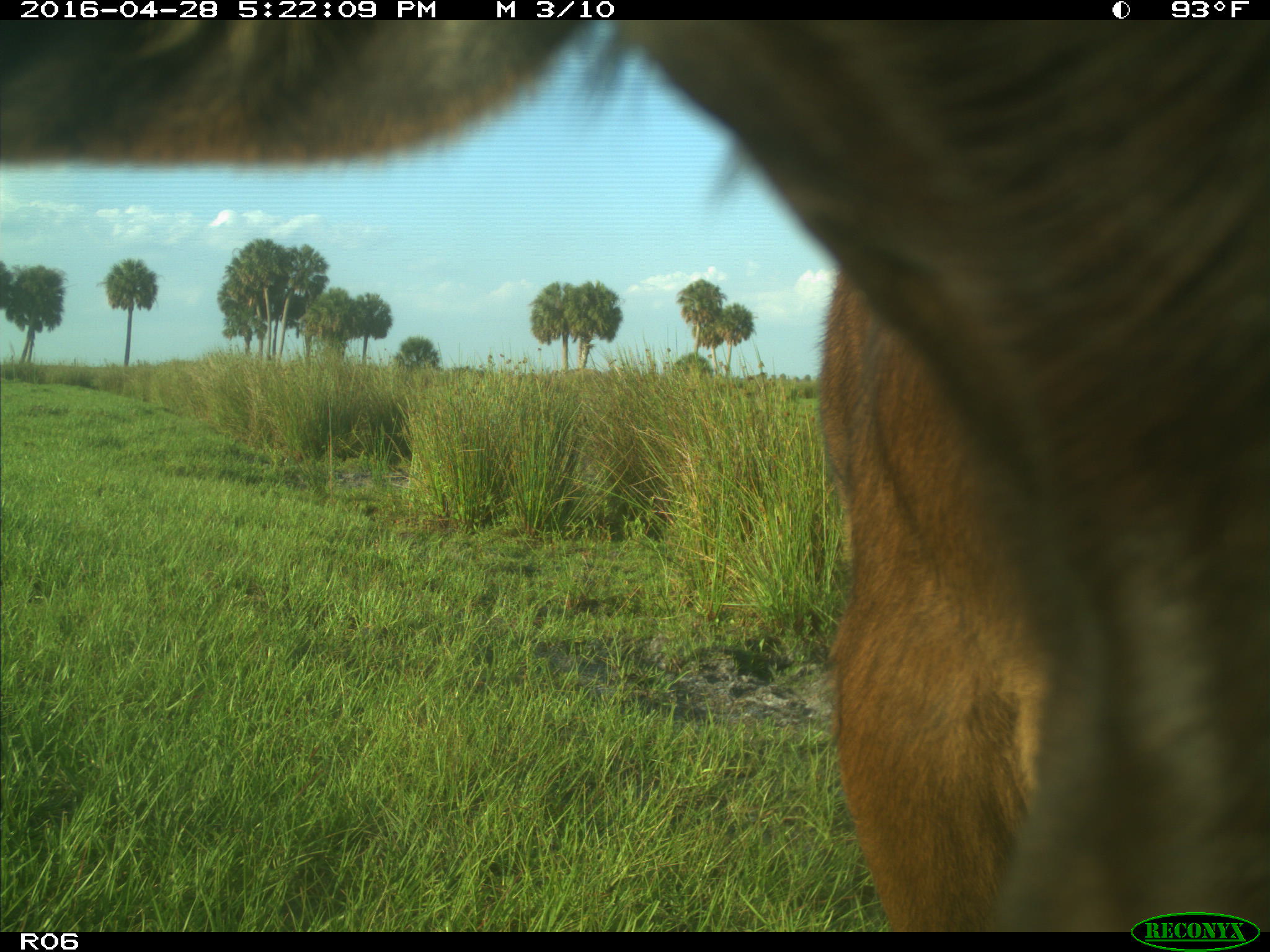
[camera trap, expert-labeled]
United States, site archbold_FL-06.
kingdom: Animalia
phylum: Chordata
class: Mammalia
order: Artiodactyla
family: Bovidae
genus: Bos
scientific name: Bos taurus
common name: domestic cow